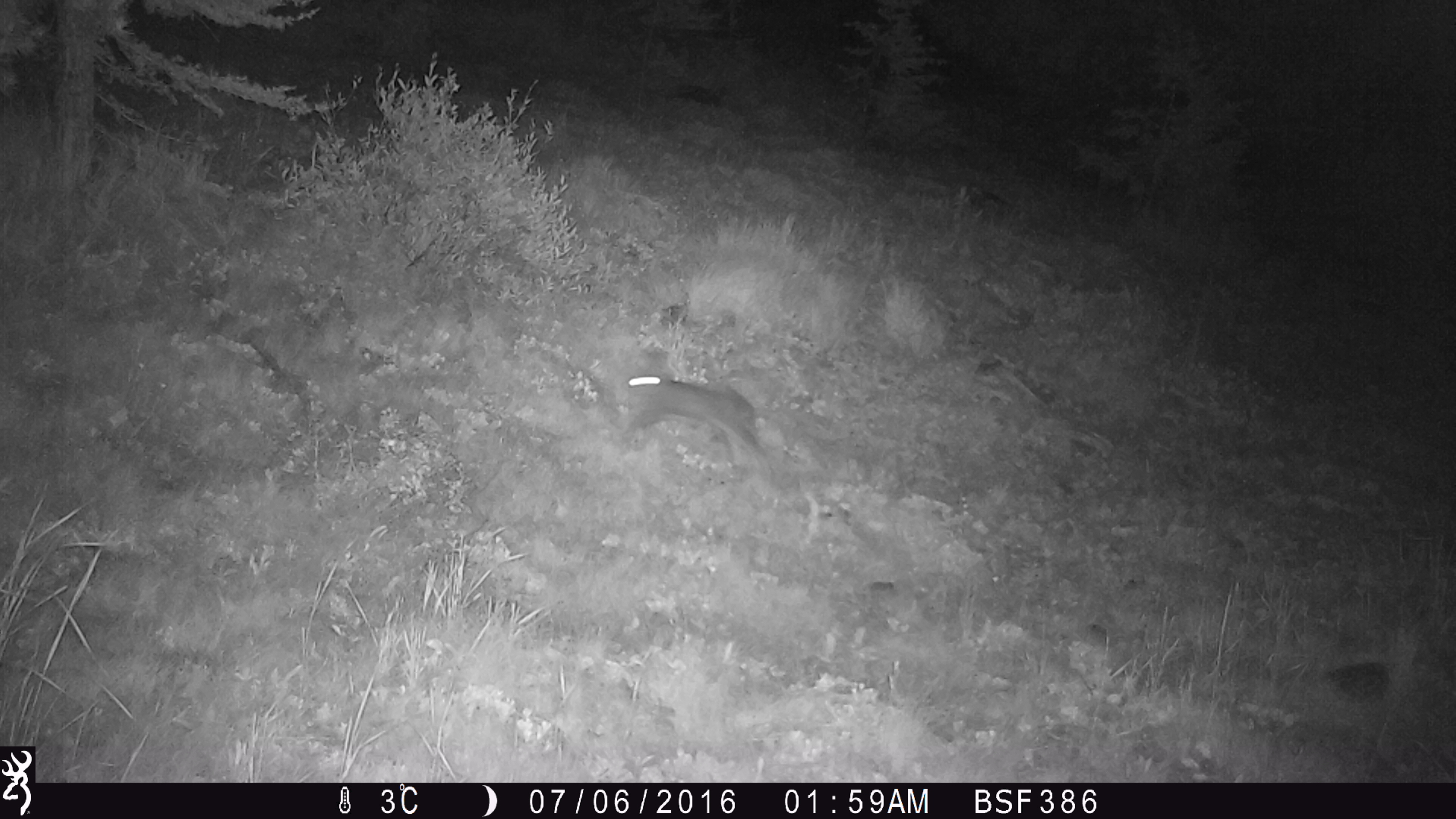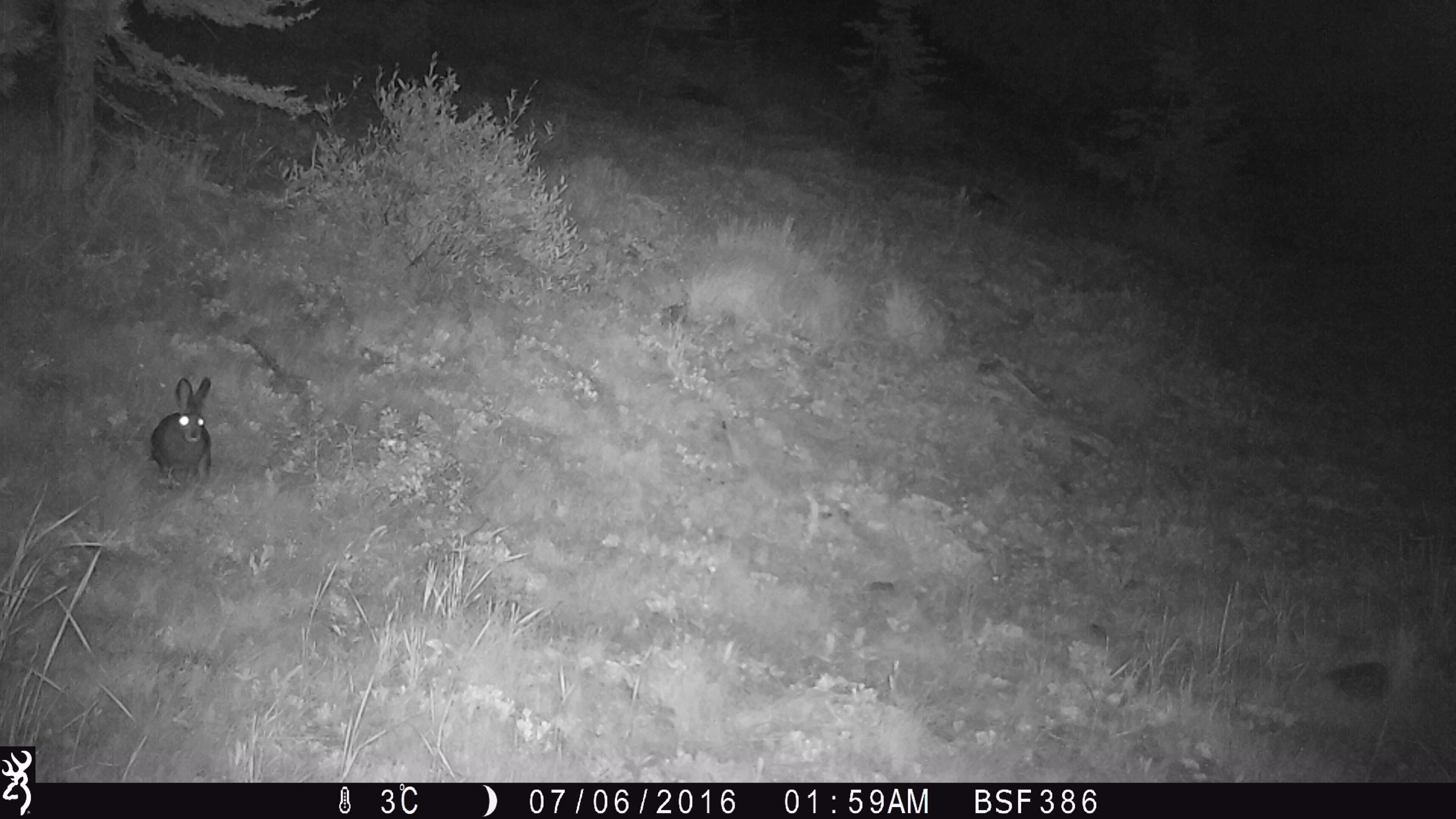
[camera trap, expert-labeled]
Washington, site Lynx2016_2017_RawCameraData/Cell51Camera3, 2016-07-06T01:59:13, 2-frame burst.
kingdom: Animalia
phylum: Chordata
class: Mammalia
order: Lagomorpha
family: Leporidae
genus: Lepus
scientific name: Lepus americanus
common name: snowshoe hare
Lepus americanus (snowshoe hare). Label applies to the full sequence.